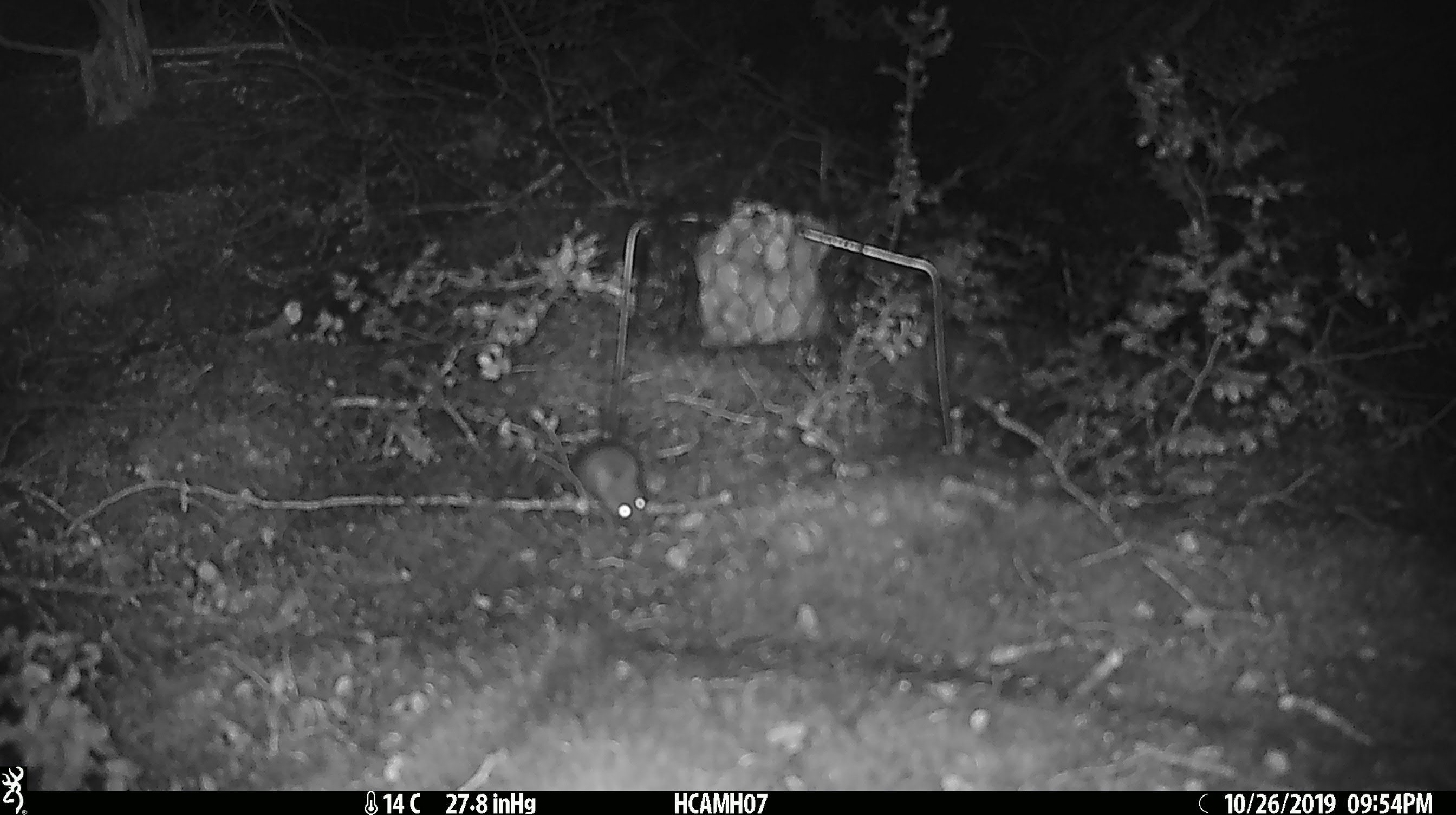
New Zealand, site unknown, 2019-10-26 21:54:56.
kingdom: Animalia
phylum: Chordata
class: Mammalia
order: Rodentia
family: Muridae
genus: Mus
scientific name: Mus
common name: mouse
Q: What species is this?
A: Mouse (Mus).